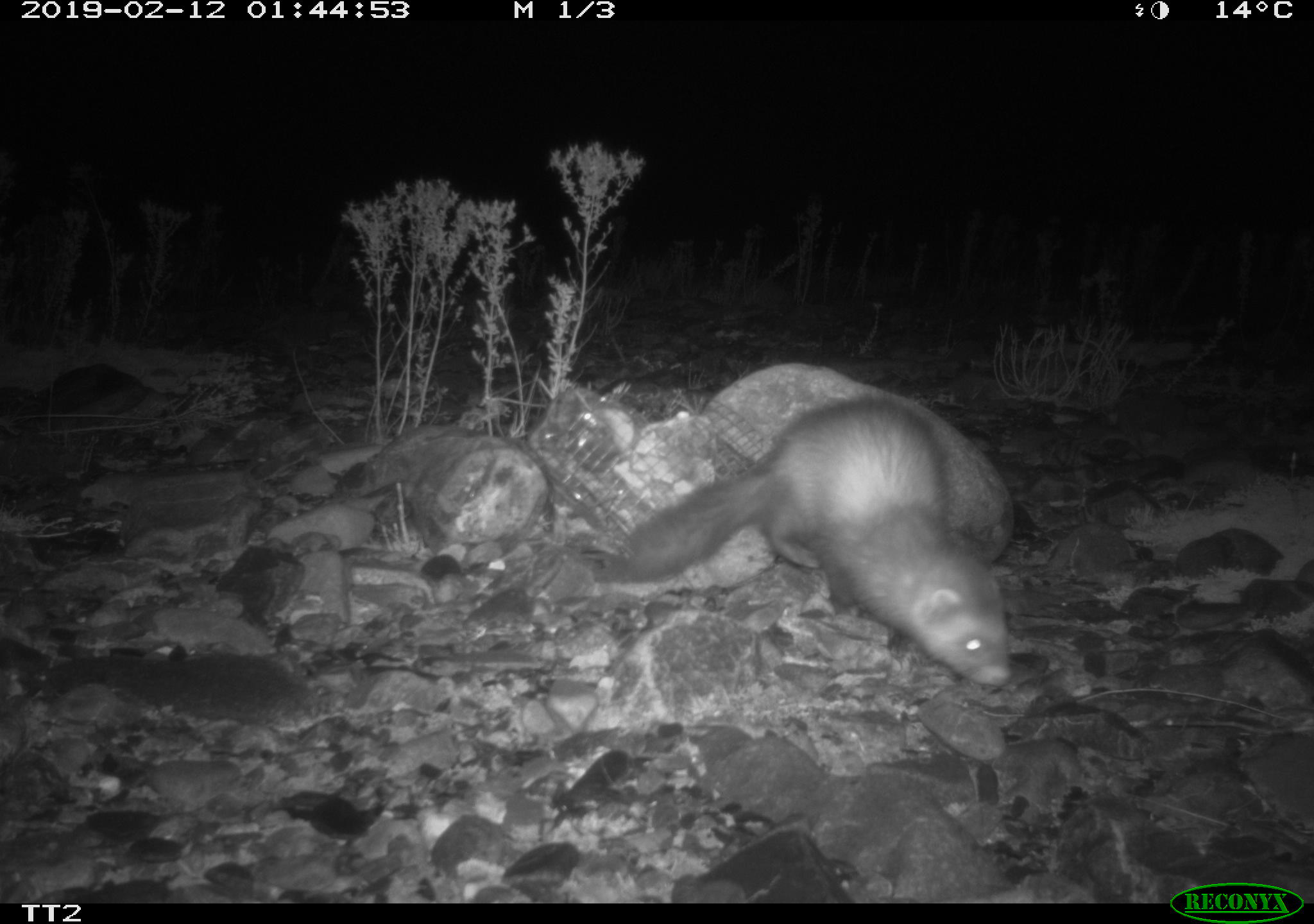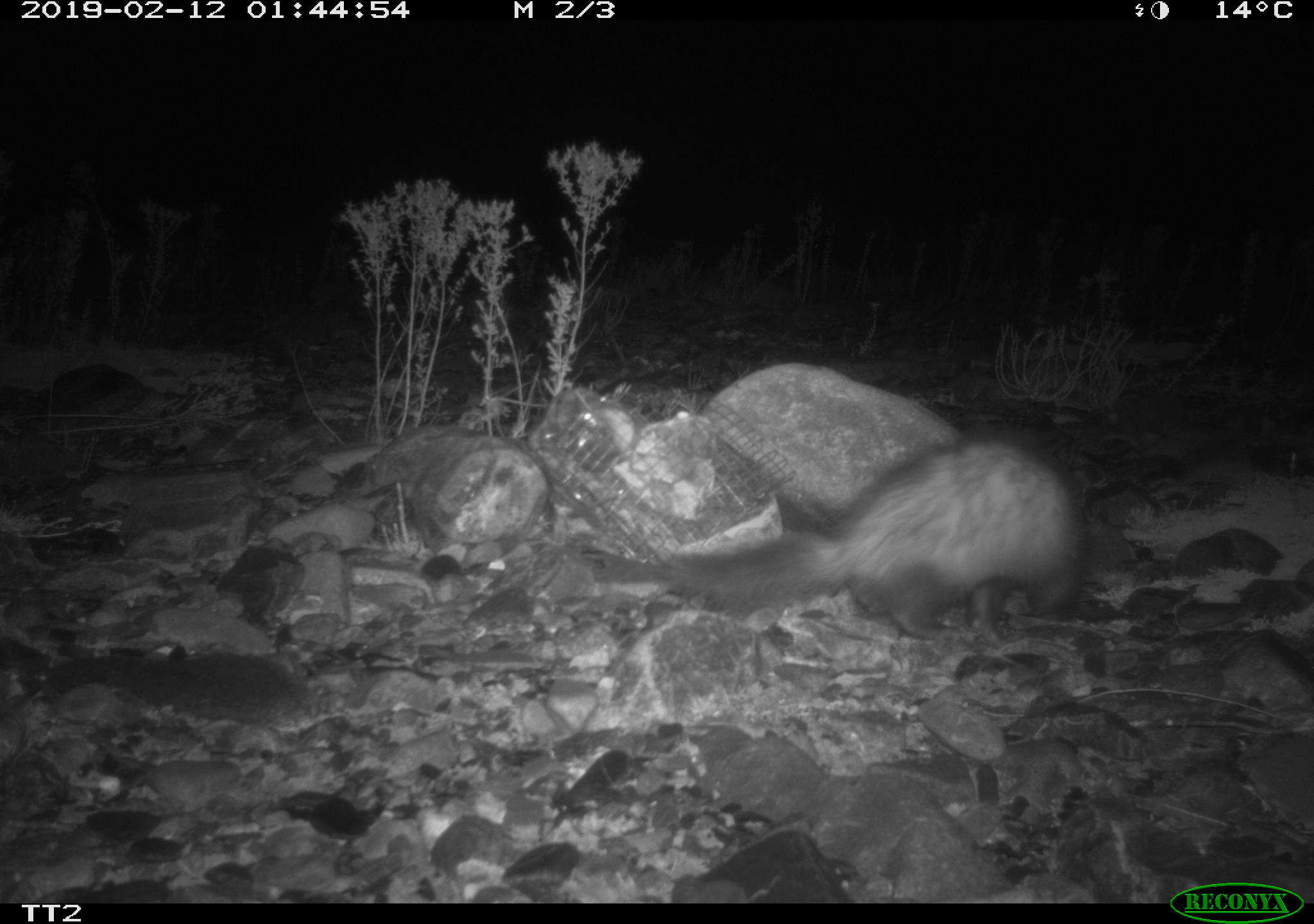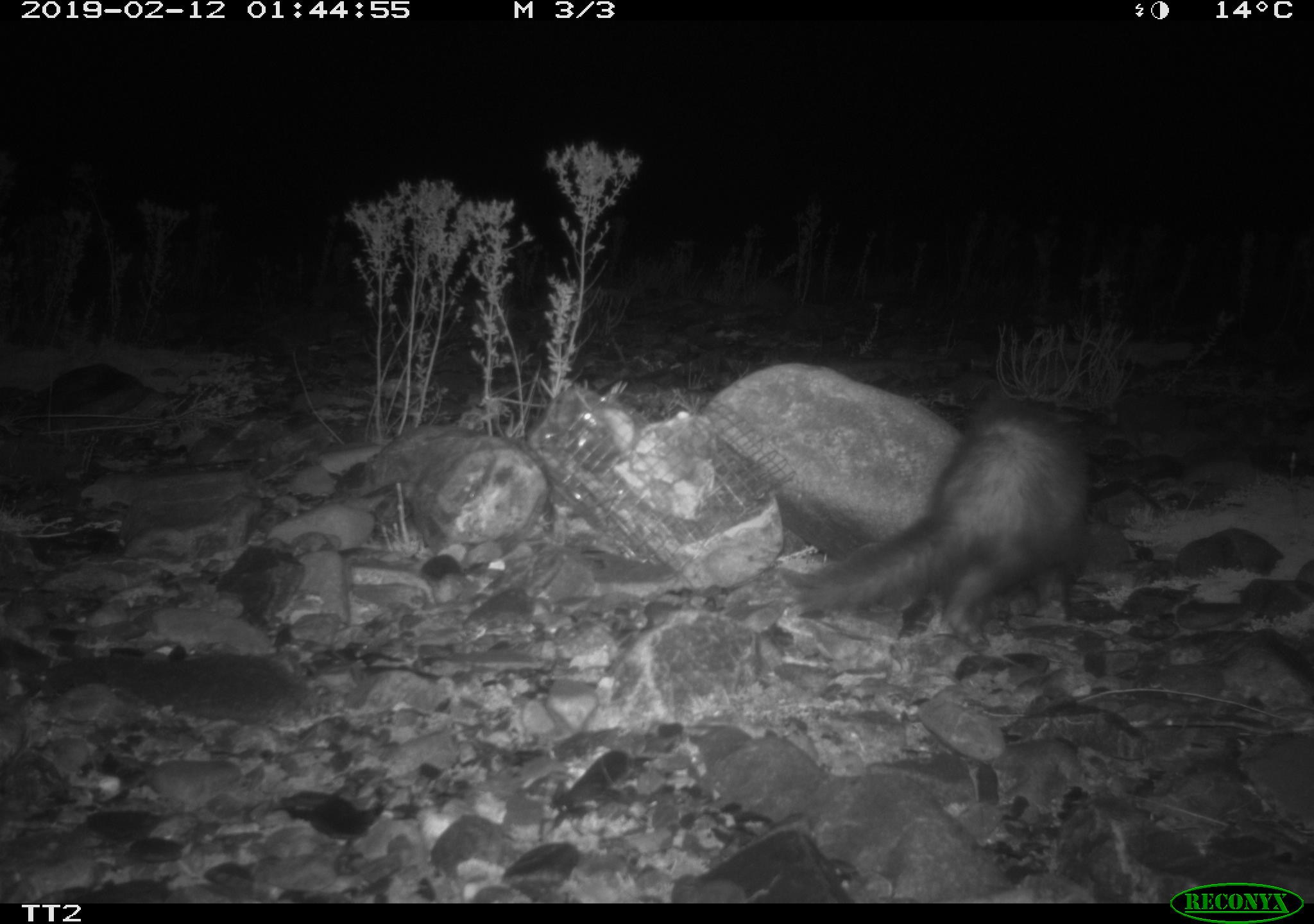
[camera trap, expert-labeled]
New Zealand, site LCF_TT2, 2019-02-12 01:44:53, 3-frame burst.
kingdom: Animalia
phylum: Chordata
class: Mammalia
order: Carnivora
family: Mustelidae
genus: Mustela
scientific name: Mustela furo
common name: ferret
Ferret (Mustela furo).